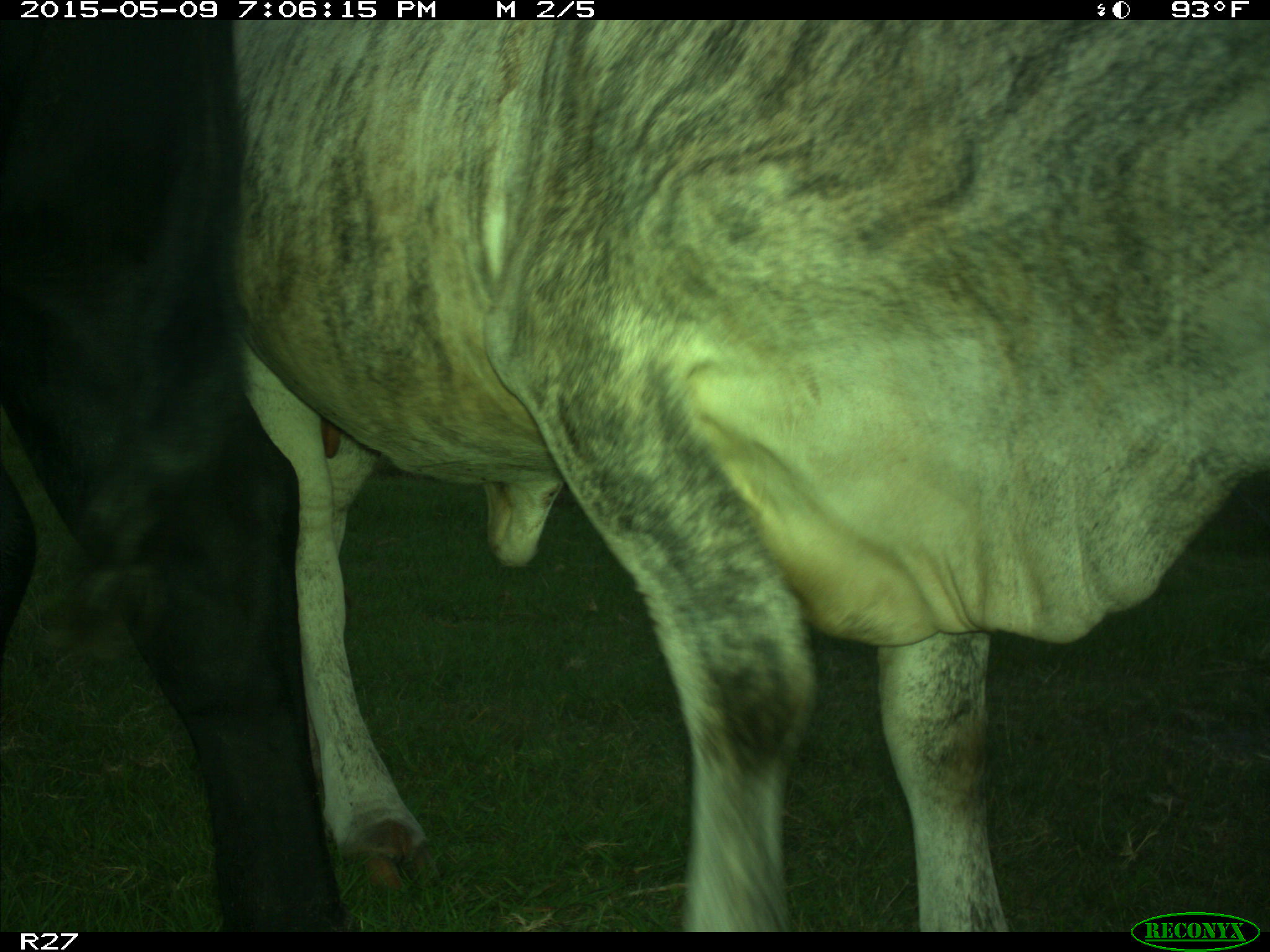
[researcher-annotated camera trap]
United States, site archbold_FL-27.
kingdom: Animalia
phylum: Chordata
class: Mammalia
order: Artiodactyla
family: Bovidae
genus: Bos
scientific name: Bos taurus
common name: domestic cow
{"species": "Bos taurus (domestic cow)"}